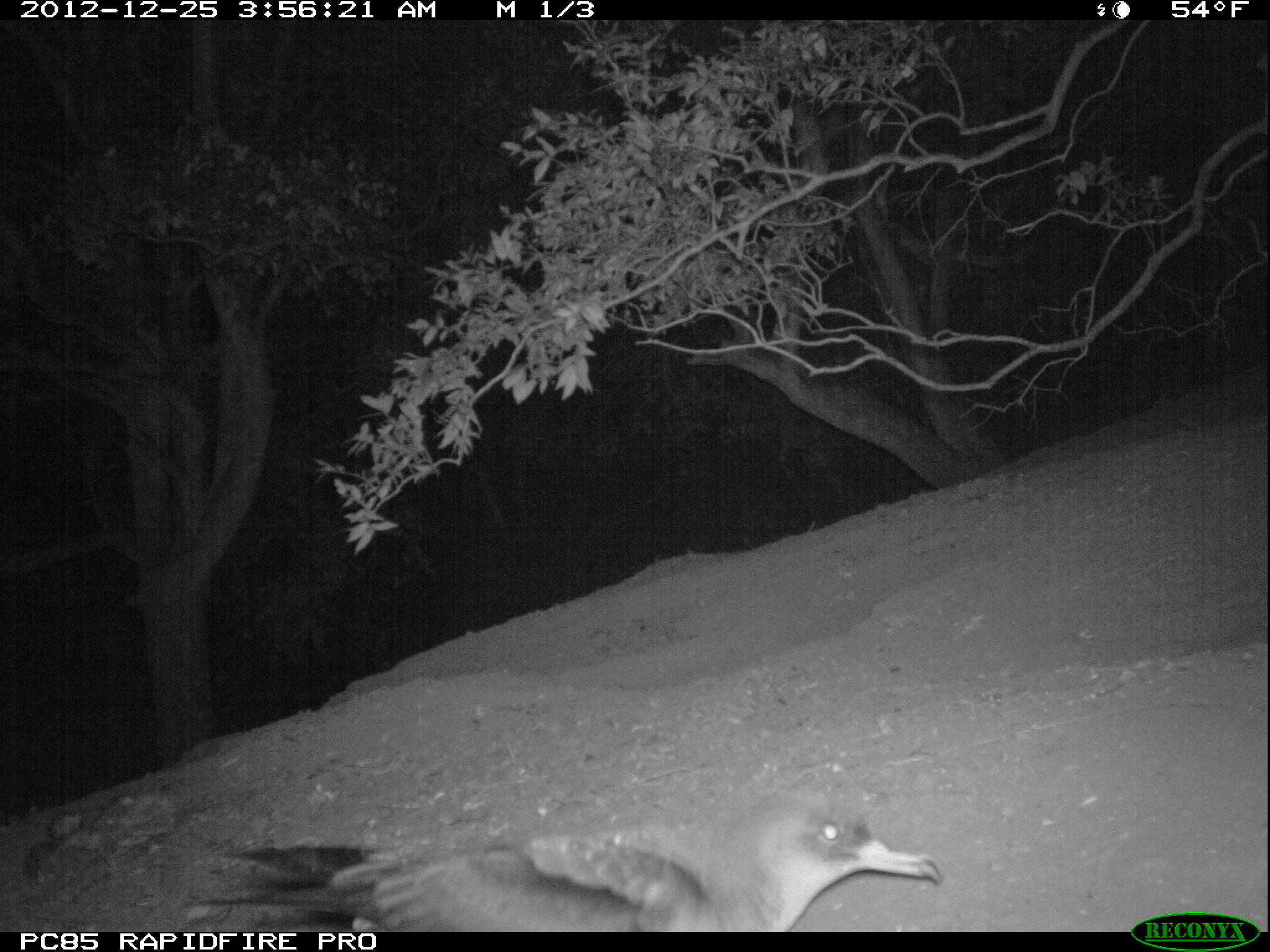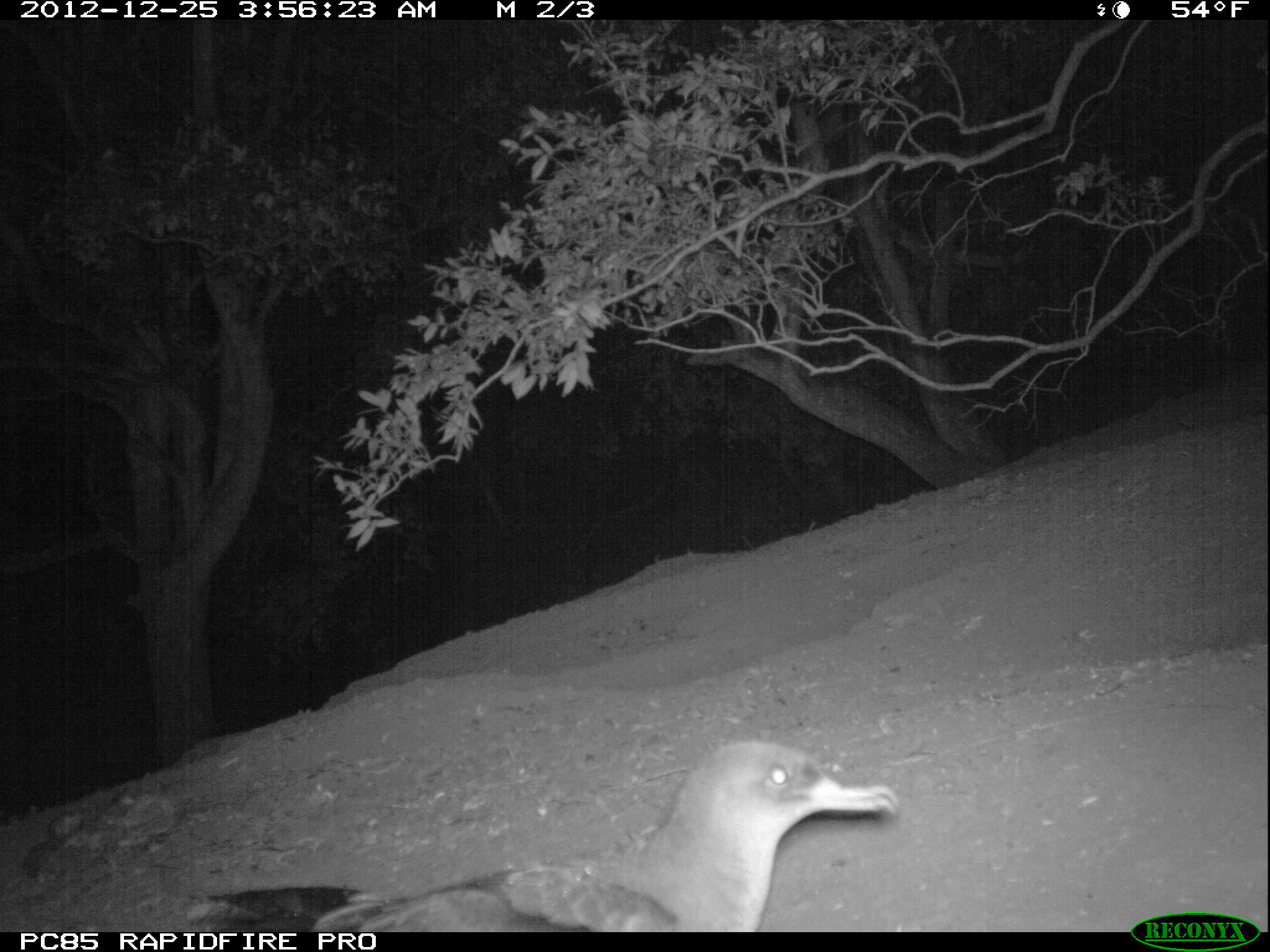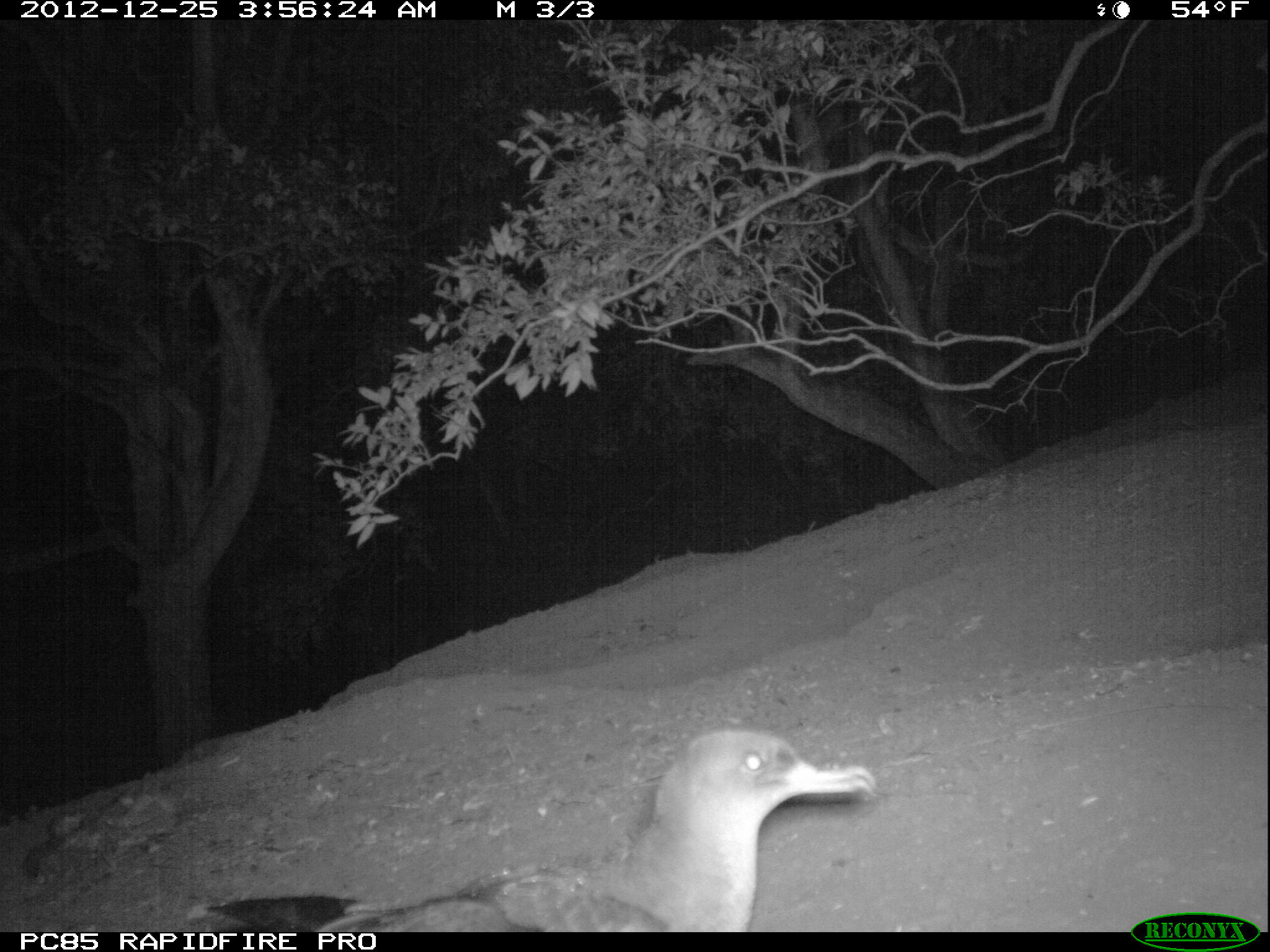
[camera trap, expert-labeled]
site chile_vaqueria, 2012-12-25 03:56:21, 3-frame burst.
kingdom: Animalia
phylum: Chordata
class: Aves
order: Procellariiformes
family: Procellariidae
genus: Calonectris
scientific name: Calonectris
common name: shearwater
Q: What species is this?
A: Shearwater (Calonectris).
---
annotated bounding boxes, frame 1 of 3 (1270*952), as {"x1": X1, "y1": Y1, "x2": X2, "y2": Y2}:
shearwater: {"x1": 219, "y1": 795, "x2": 967, "y2": 934}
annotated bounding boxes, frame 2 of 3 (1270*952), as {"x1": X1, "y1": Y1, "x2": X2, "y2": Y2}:
shearwater: {"x1": 185, "y1": 741, "x2": 919, "y2": 935}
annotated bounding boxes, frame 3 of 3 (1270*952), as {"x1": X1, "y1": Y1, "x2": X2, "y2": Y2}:
shearwater: {"x1": 168, "y1": 726, "x2": 880, "y2": 936}